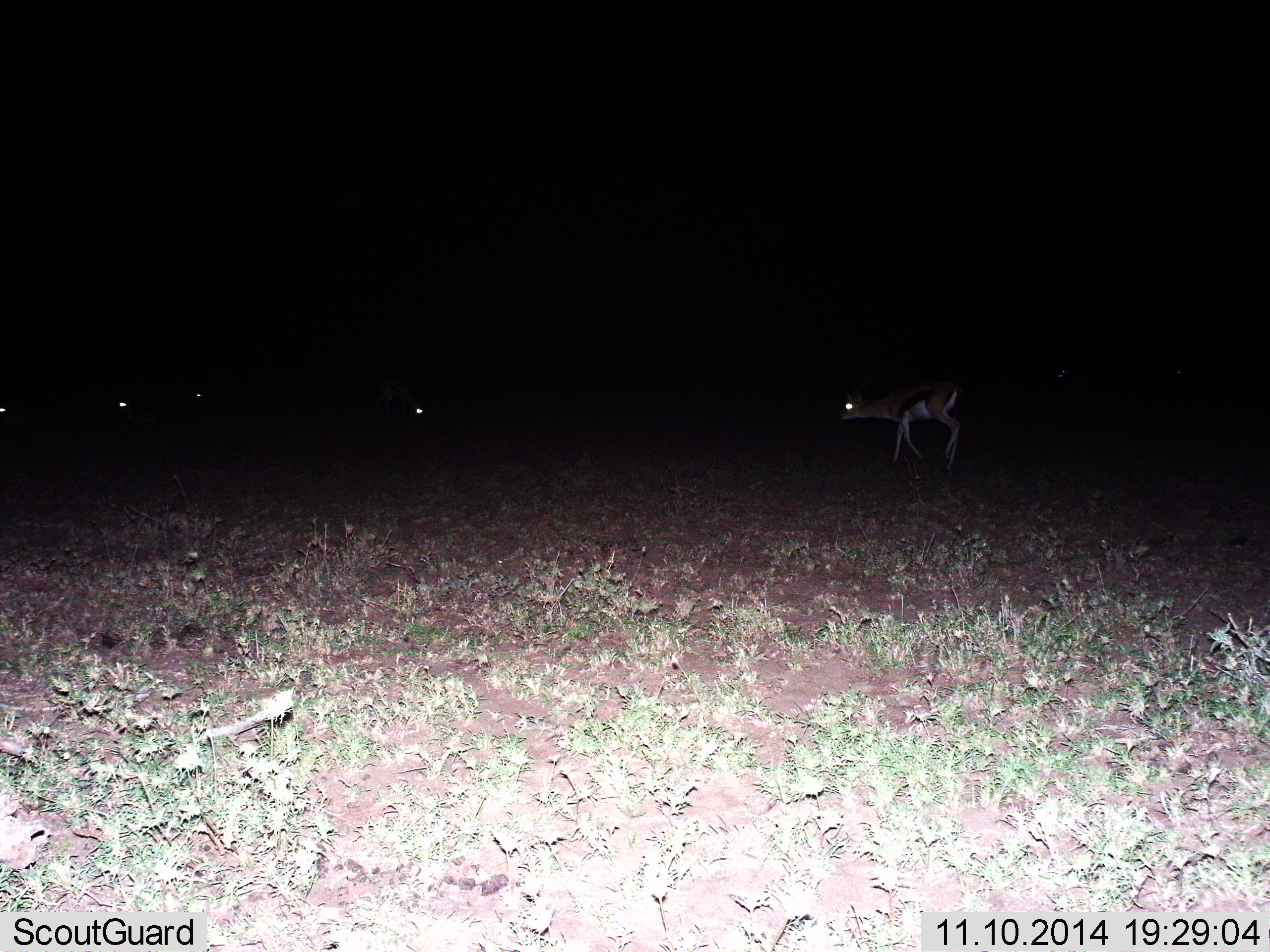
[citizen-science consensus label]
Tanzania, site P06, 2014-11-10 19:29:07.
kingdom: Animalia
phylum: Chordata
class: Mammalia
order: Artiodactyla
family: Bovidae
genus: Eudorcas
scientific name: Eudorcas thomsonii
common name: thomson's gazelle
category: gazellethomsons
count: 4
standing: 40%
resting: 0%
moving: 70%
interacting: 0%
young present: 0%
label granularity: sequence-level